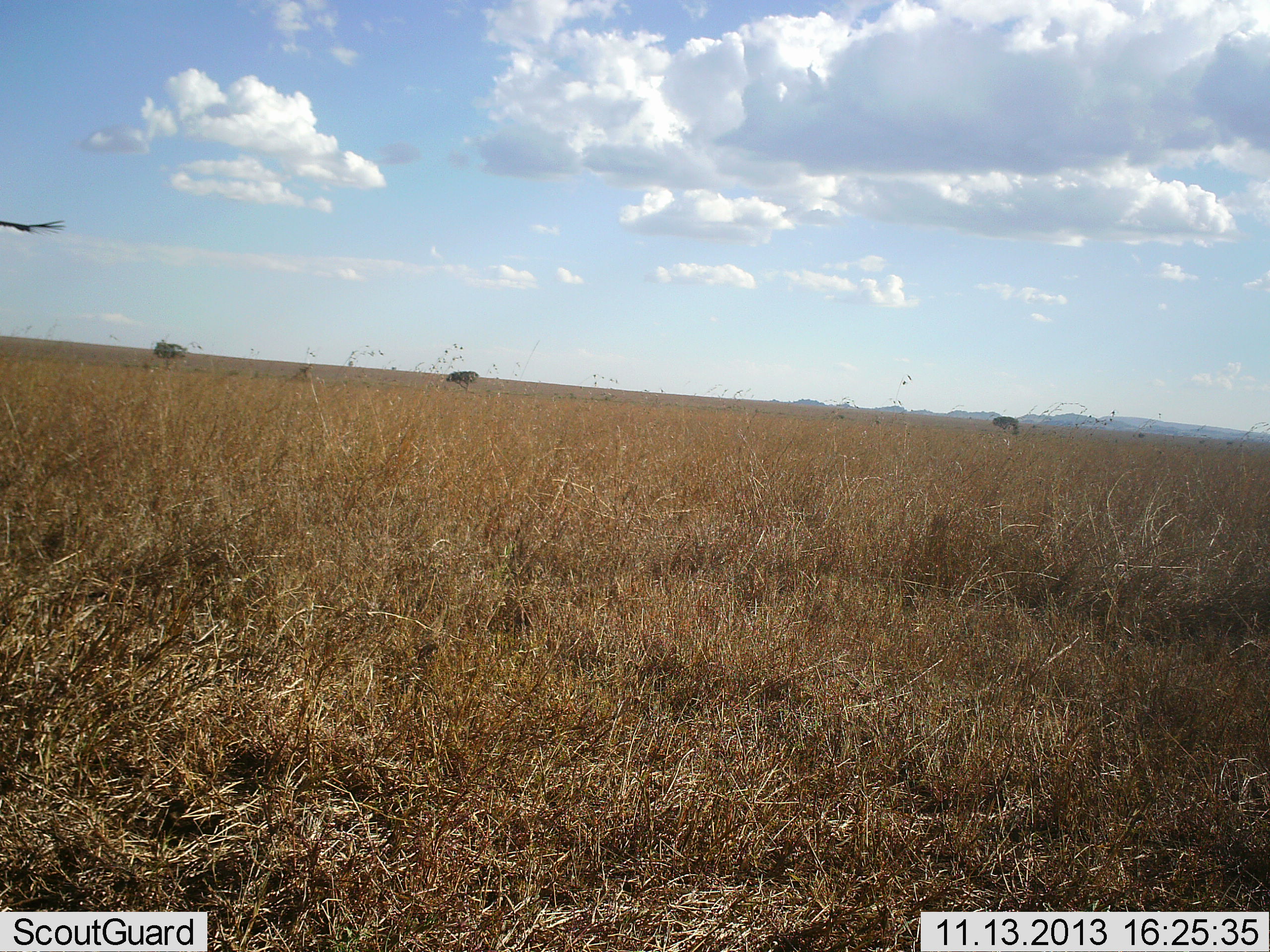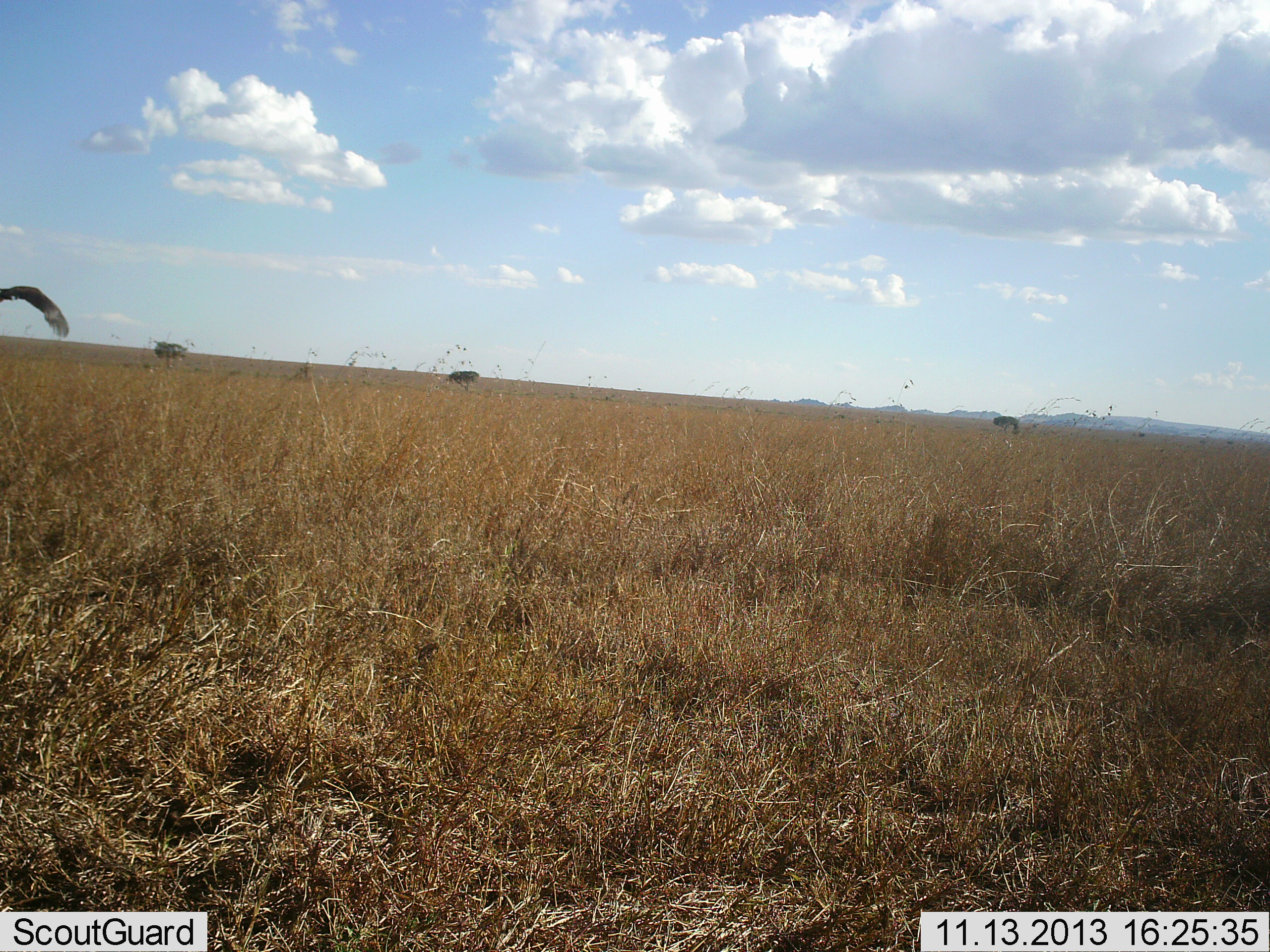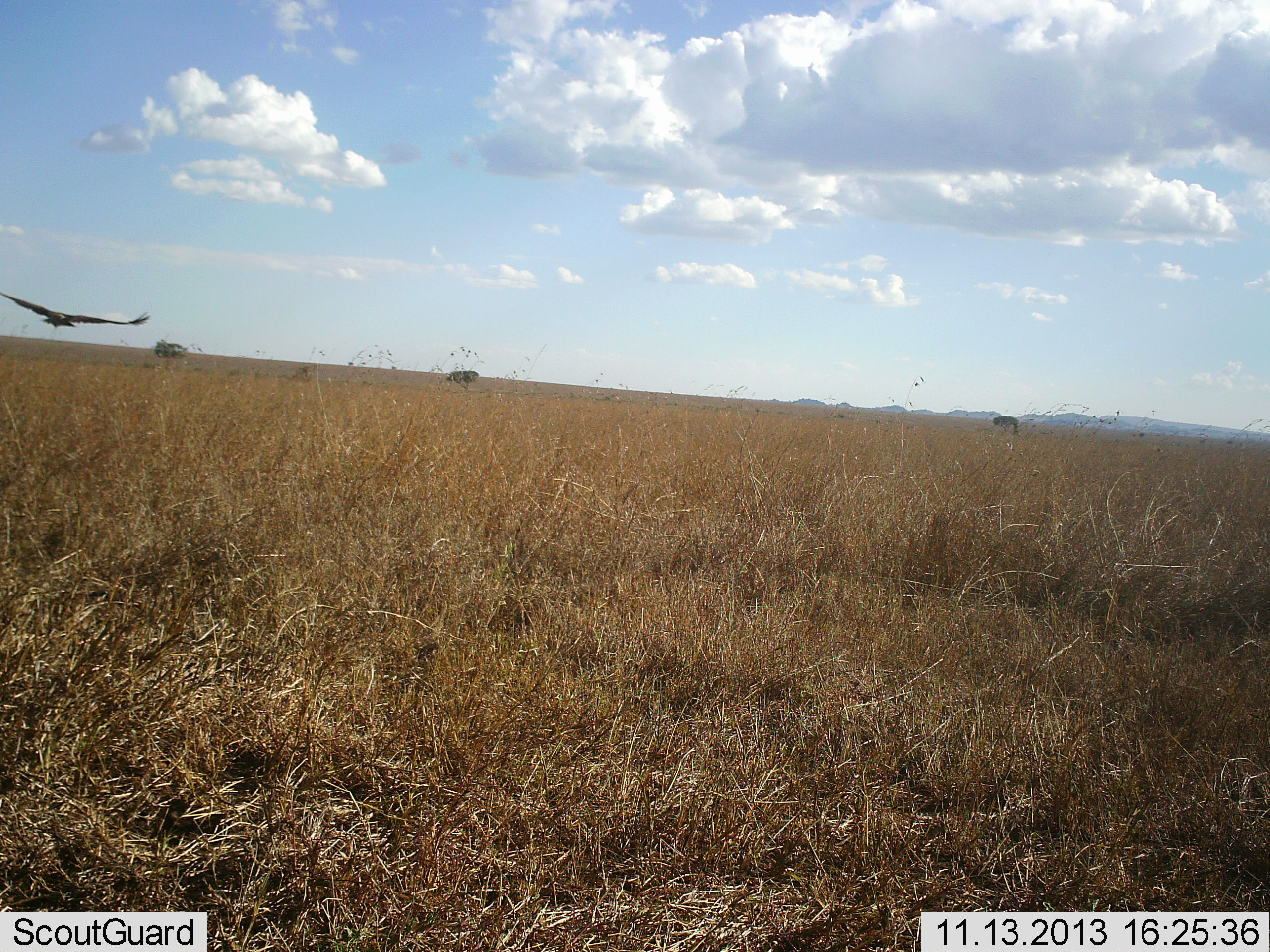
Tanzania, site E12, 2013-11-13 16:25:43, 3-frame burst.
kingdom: Animalia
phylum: Chordata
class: Aves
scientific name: Aves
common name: bird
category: otherbird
Otherbird (bird) (Aves), count 1. Behavior (volunteer vote fractions): standing 0%, resting 0%, moving 100%, interacting 0%. Young present (vote fraction): 0%. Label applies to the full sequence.